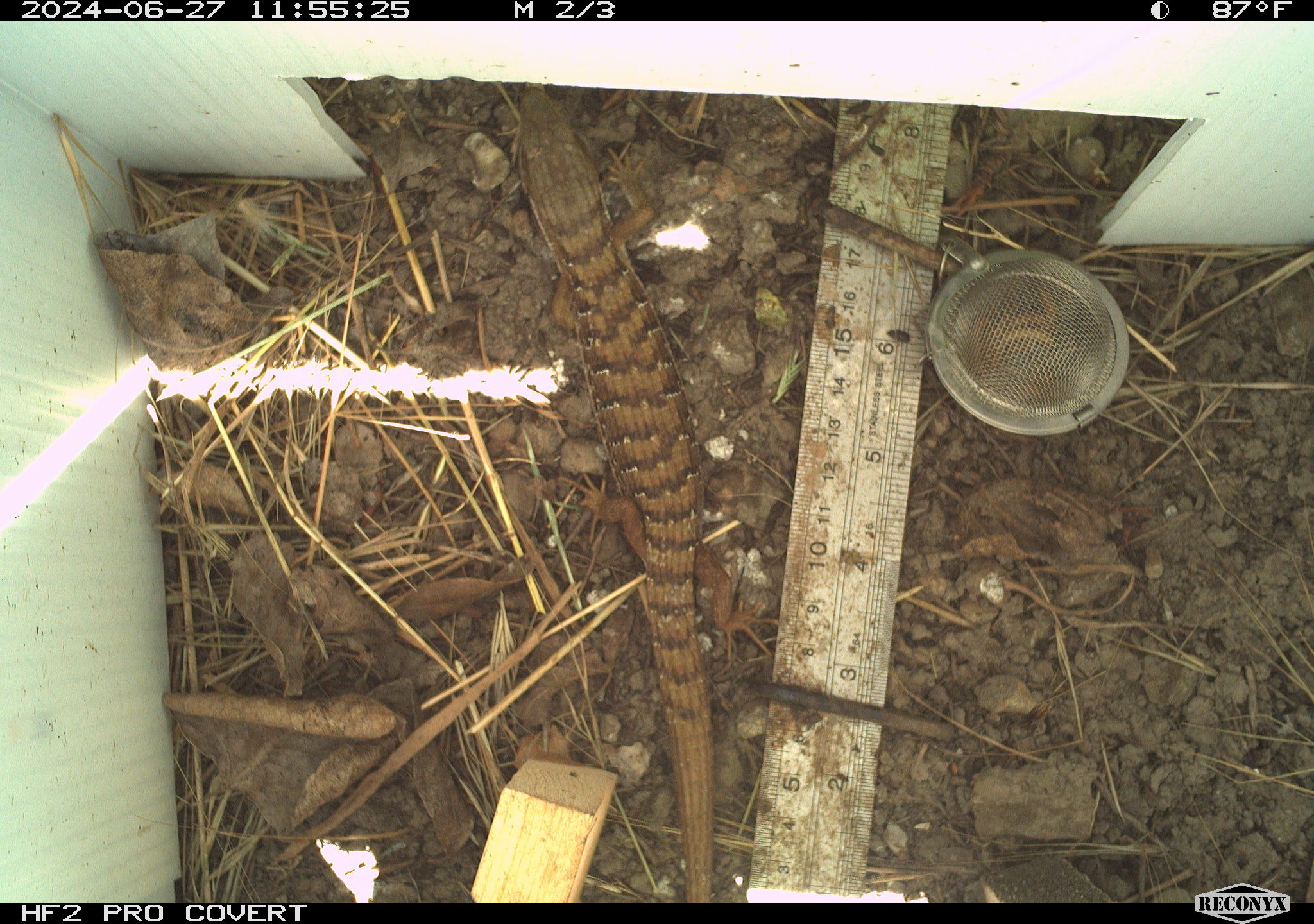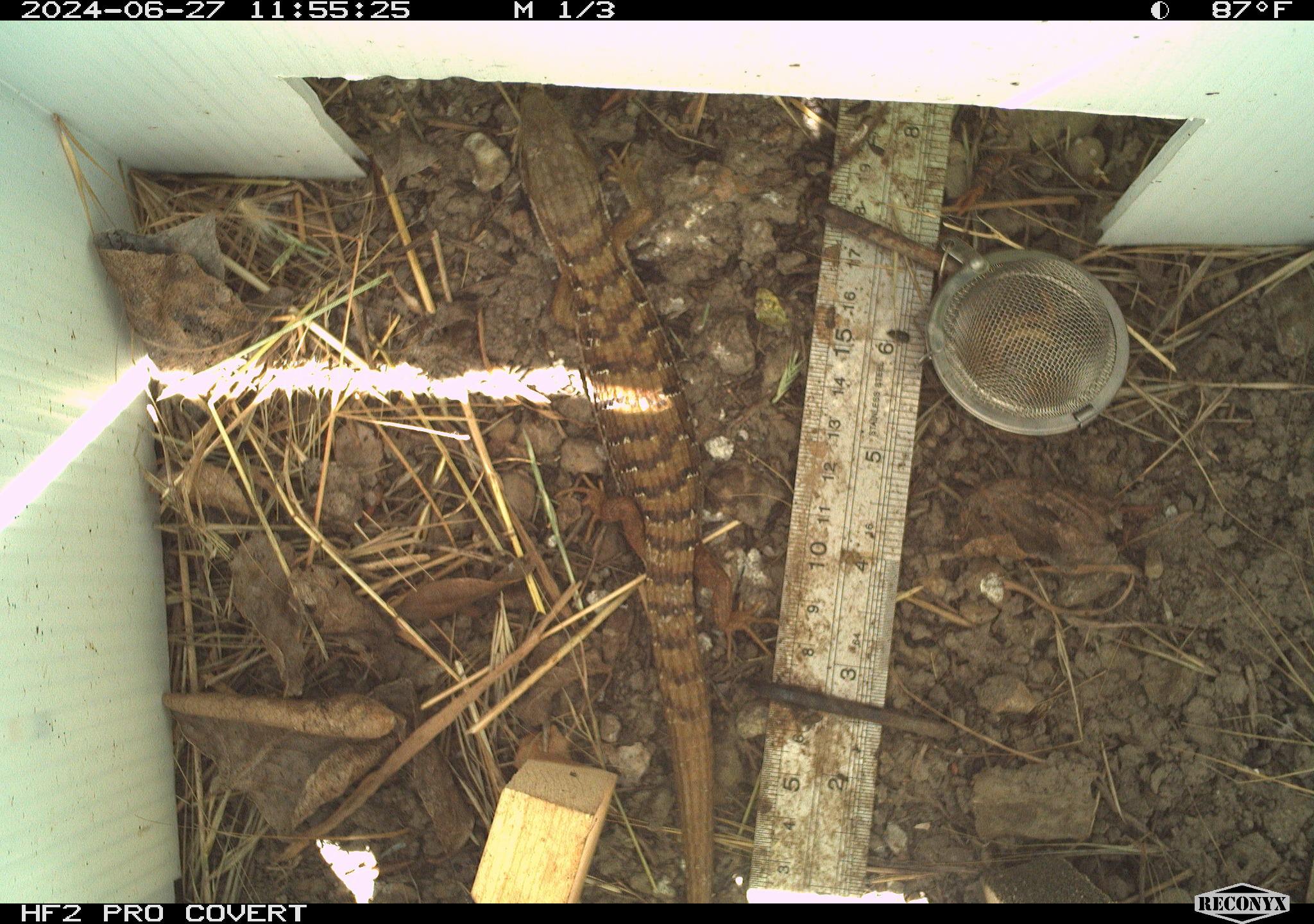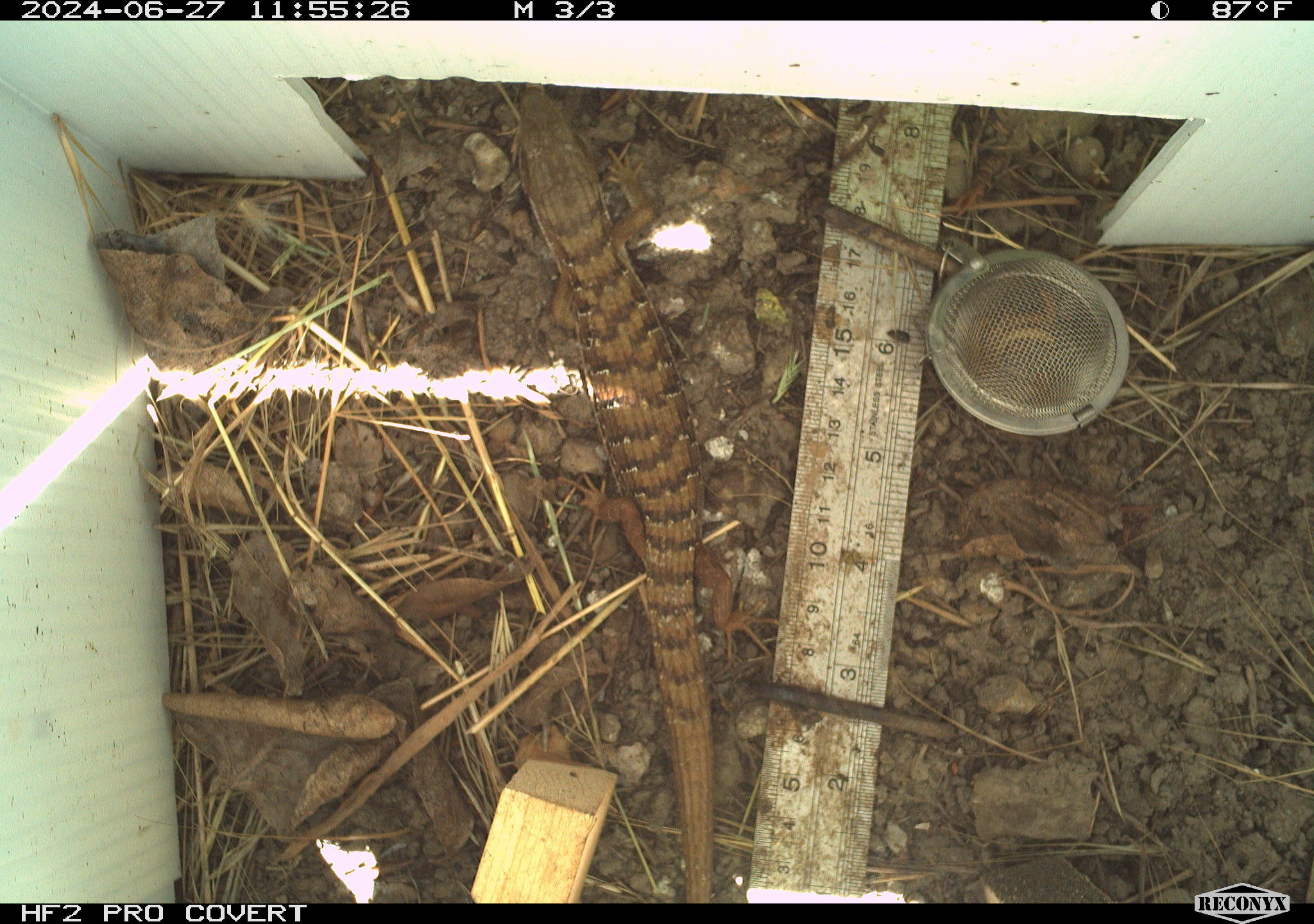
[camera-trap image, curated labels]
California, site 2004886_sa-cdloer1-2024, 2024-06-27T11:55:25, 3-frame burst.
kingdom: Animalia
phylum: Chordata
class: Reptilia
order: Squamata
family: Anguidae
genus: Elgaria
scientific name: Elgaria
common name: alligator lizards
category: elgaria species